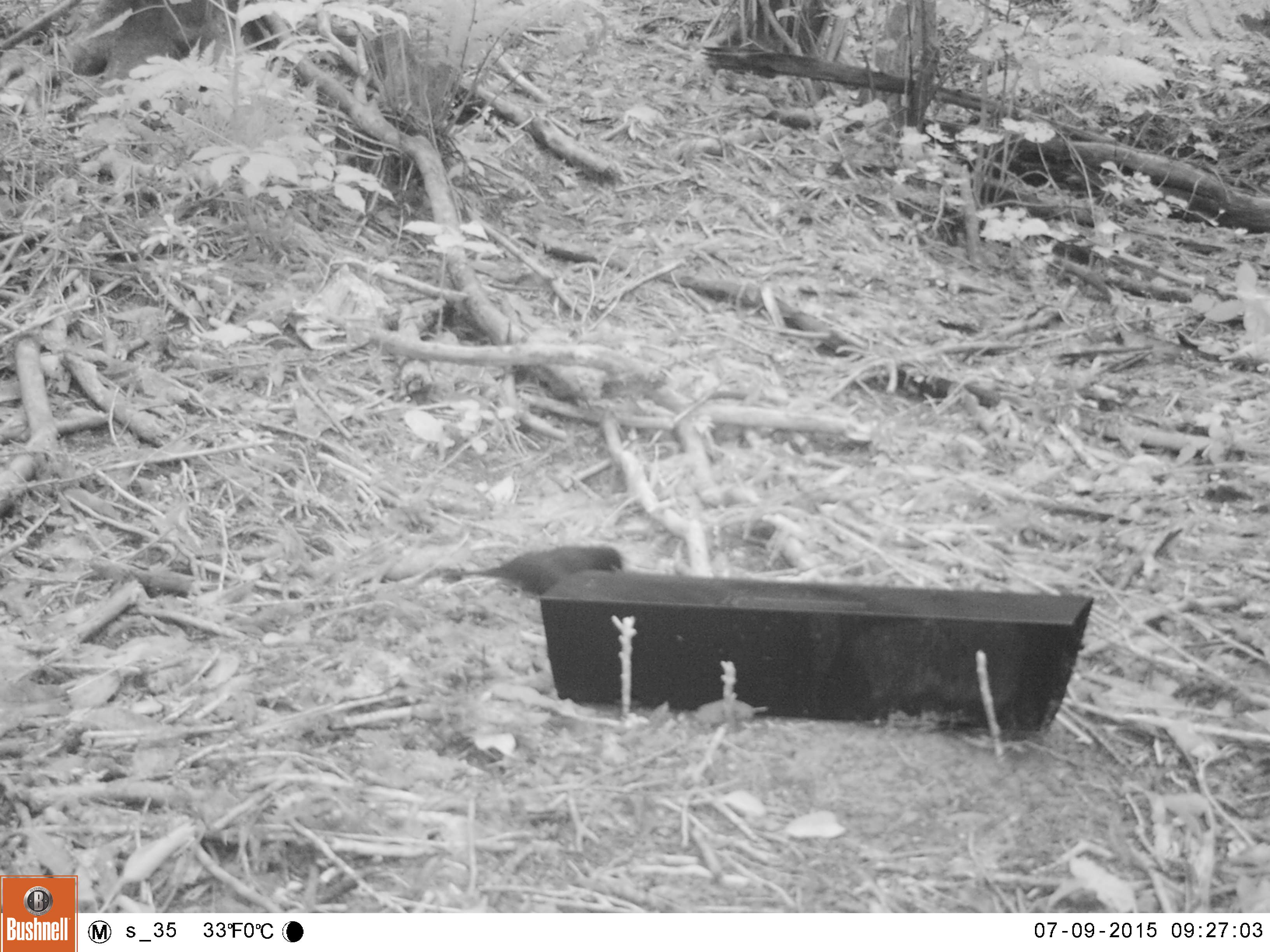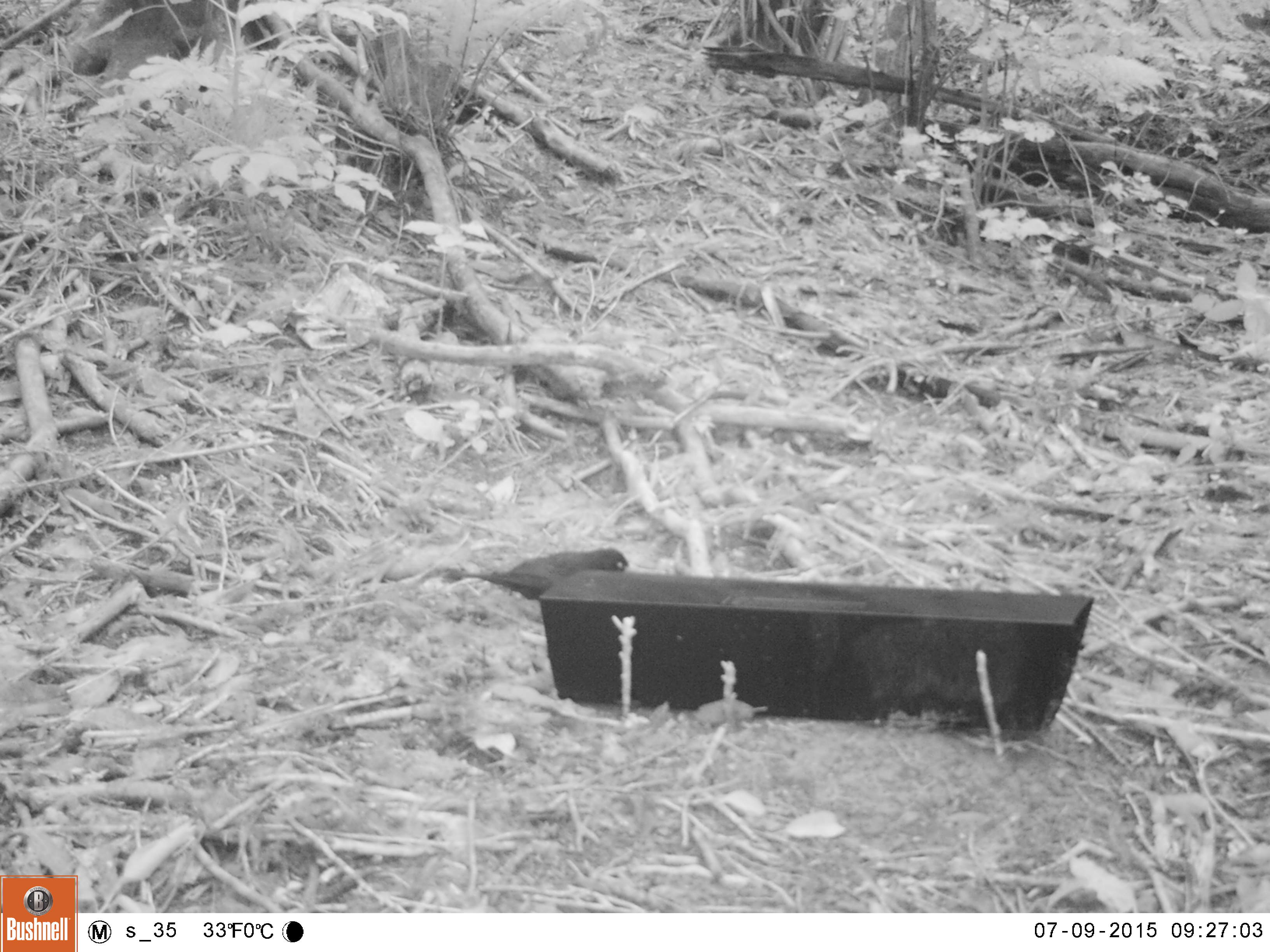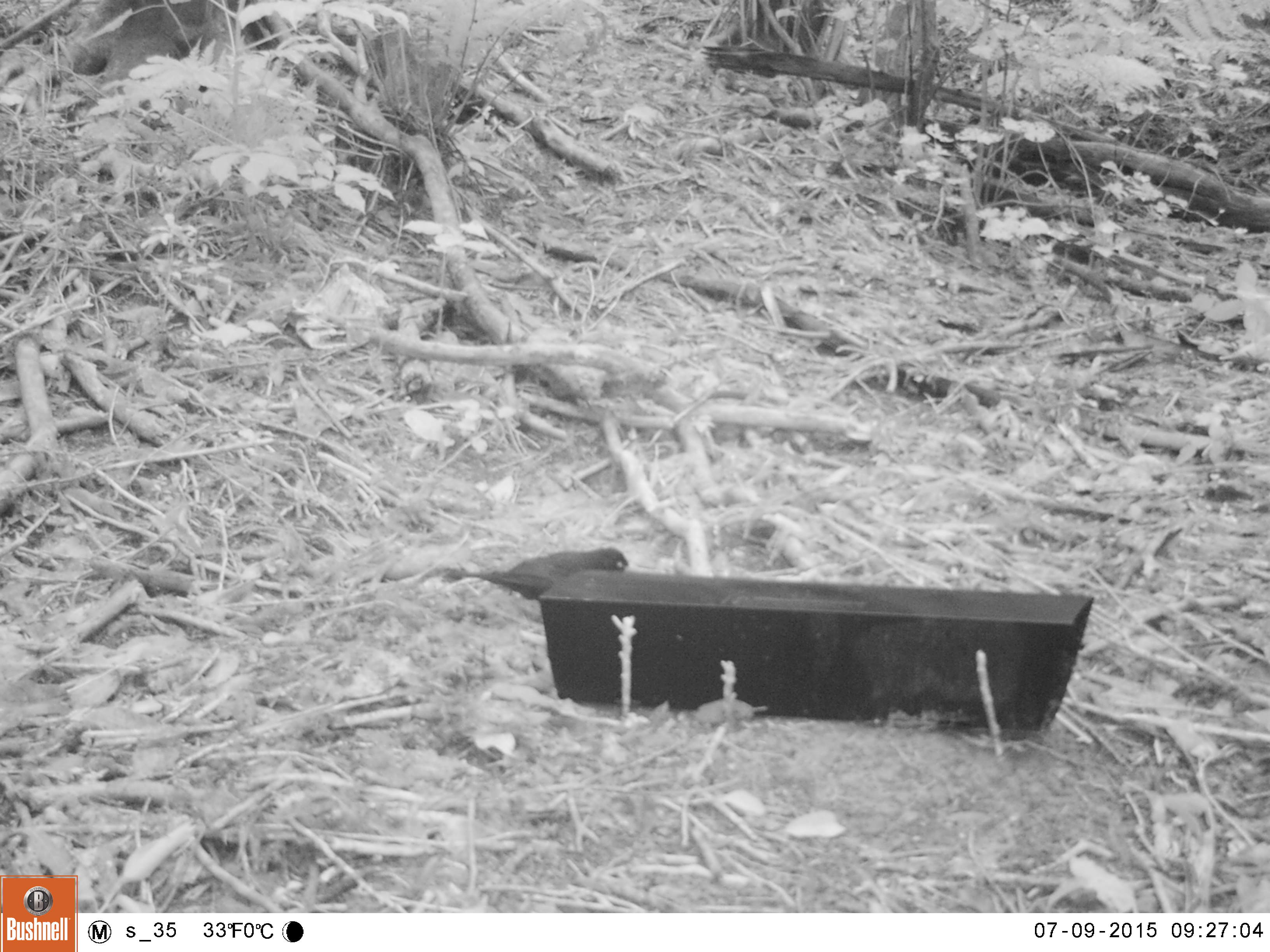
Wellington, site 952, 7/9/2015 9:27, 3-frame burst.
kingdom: Animalia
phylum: Chordata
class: Aves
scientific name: Aves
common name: bird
Bird (Aves).